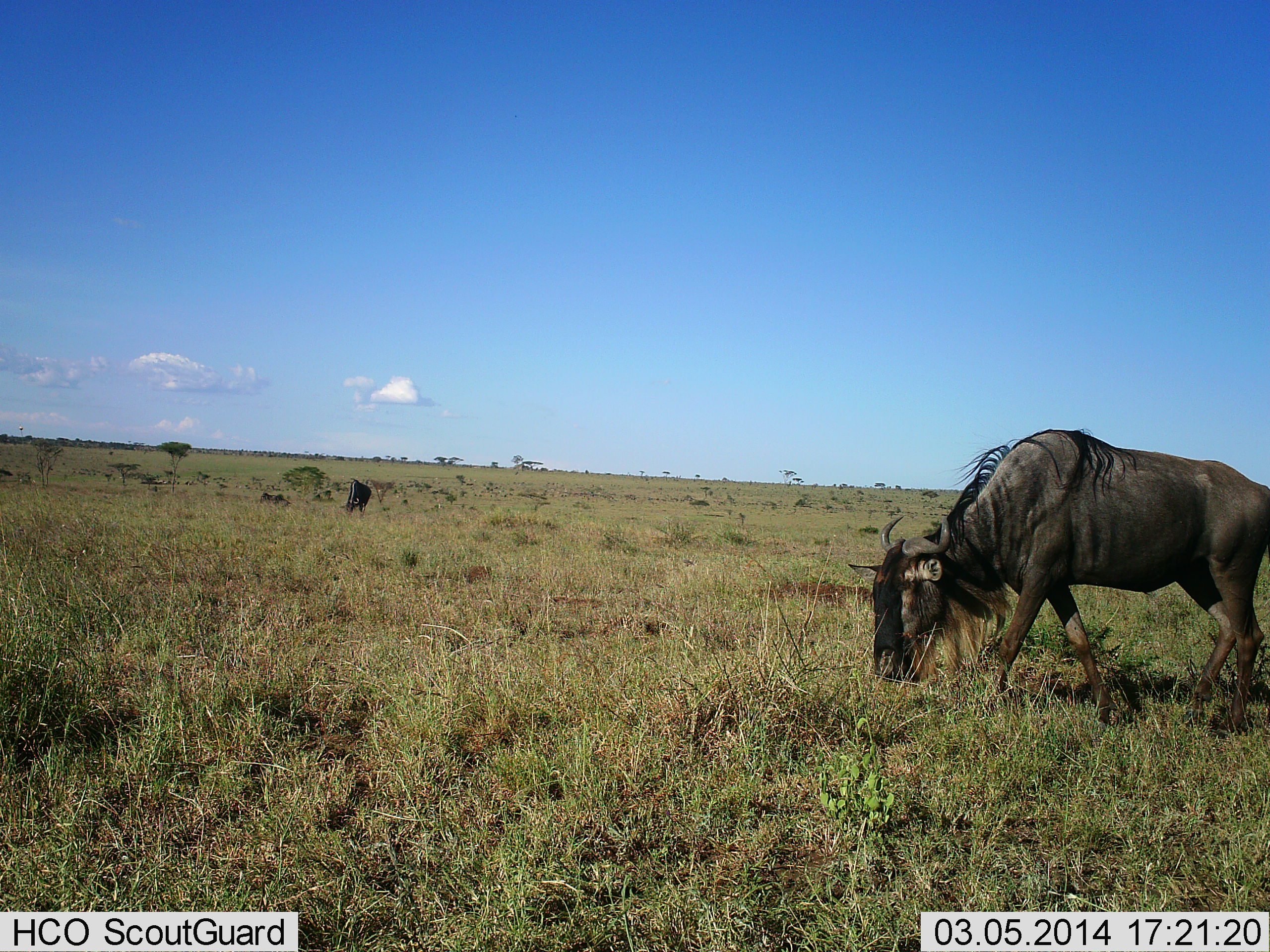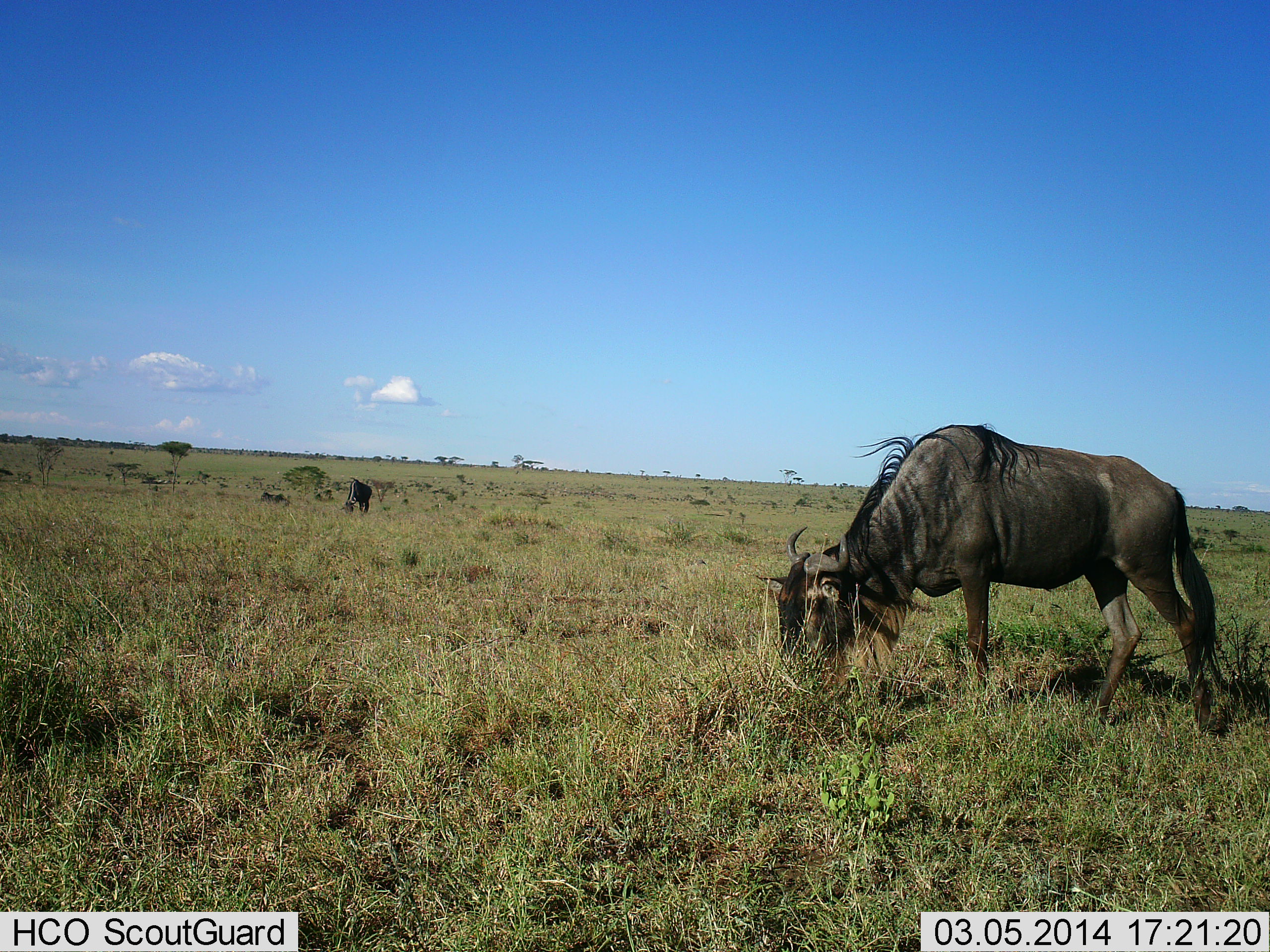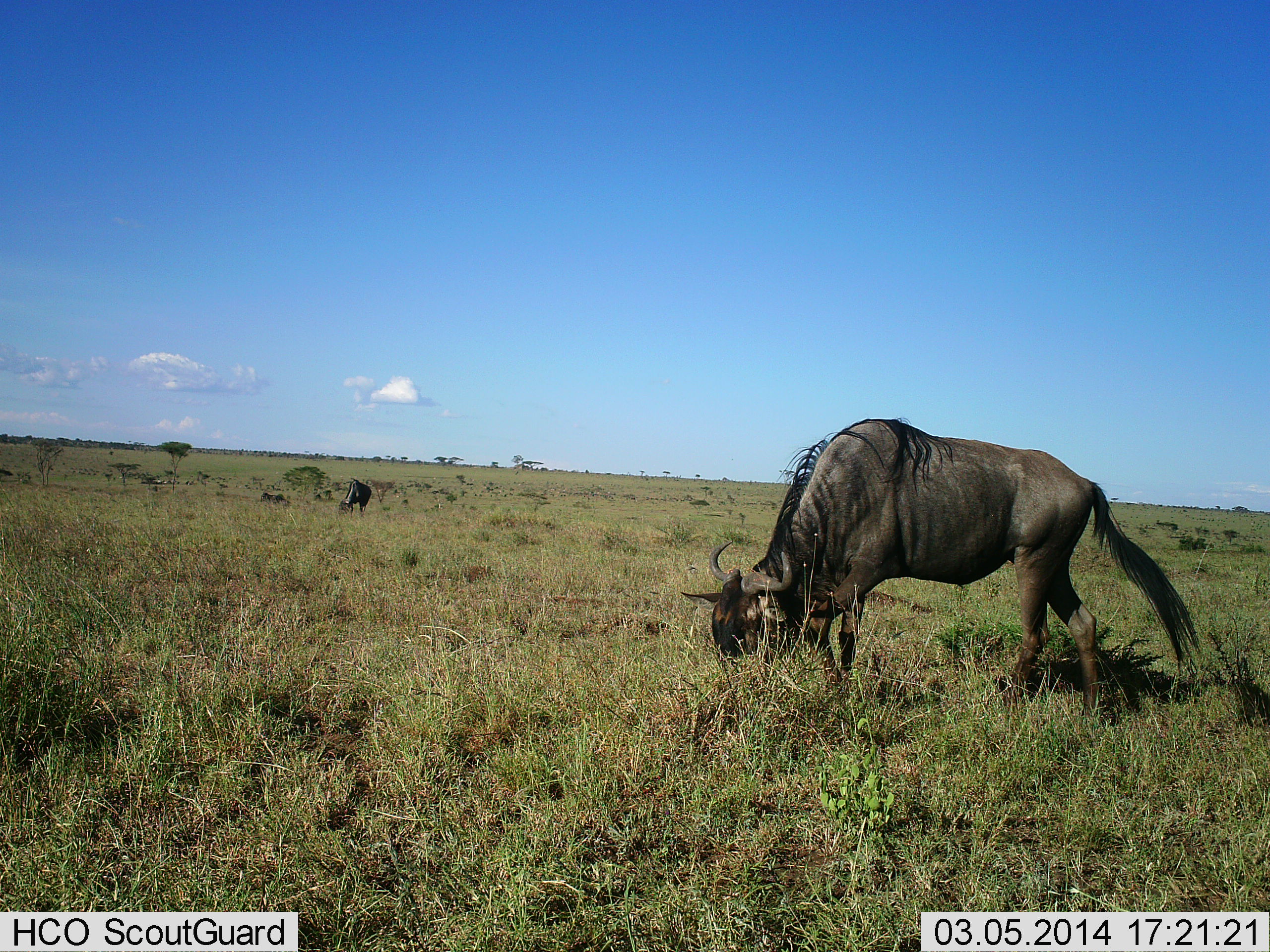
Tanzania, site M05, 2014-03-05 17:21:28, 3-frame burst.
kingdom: Animalia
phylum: Chordata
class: Mammalia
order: Artiodactyla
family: Bovidae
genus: Connochaetes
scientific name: Connochaetes taurinus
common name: blue wildebeest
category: wildebeest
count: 2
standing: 20%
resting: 0%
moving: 10%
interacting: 0%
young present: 0%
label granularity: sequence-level